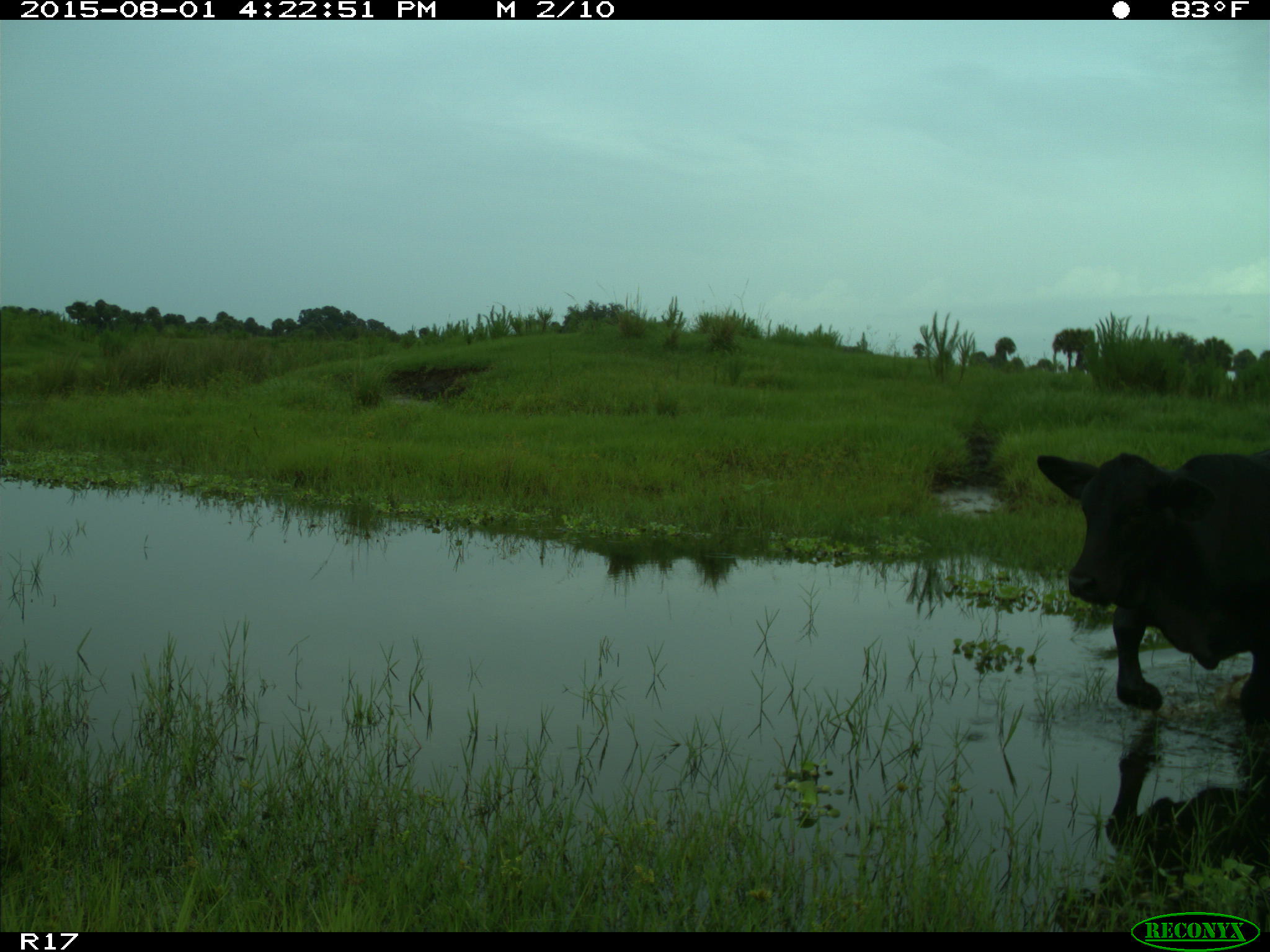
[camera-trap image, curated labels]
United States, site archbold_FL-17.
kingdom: Animalia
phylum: Chordata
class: Mammalia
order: Artiodactyla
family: Bovidae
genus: Bos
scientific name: Bos taurus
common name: domestic cow